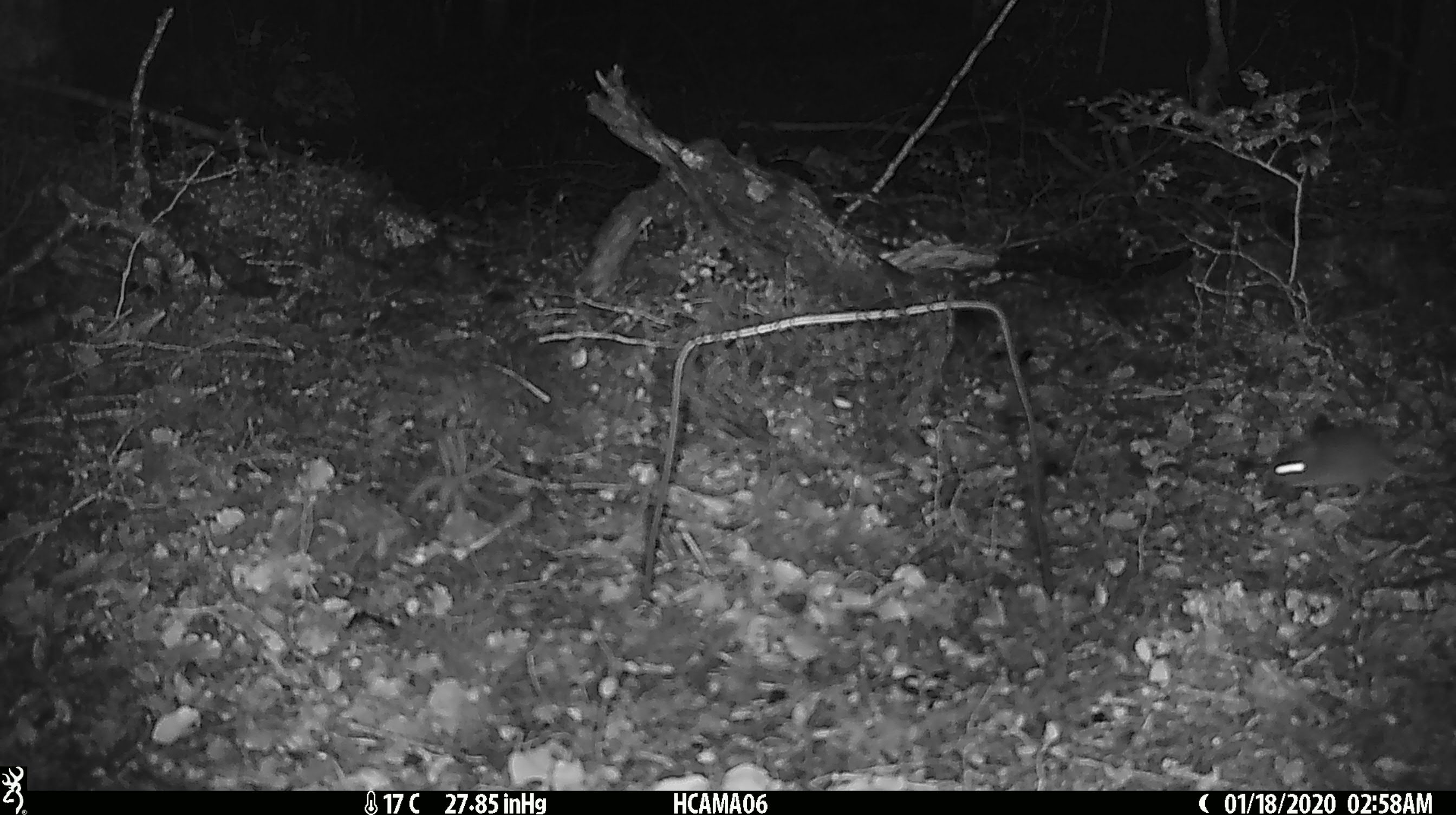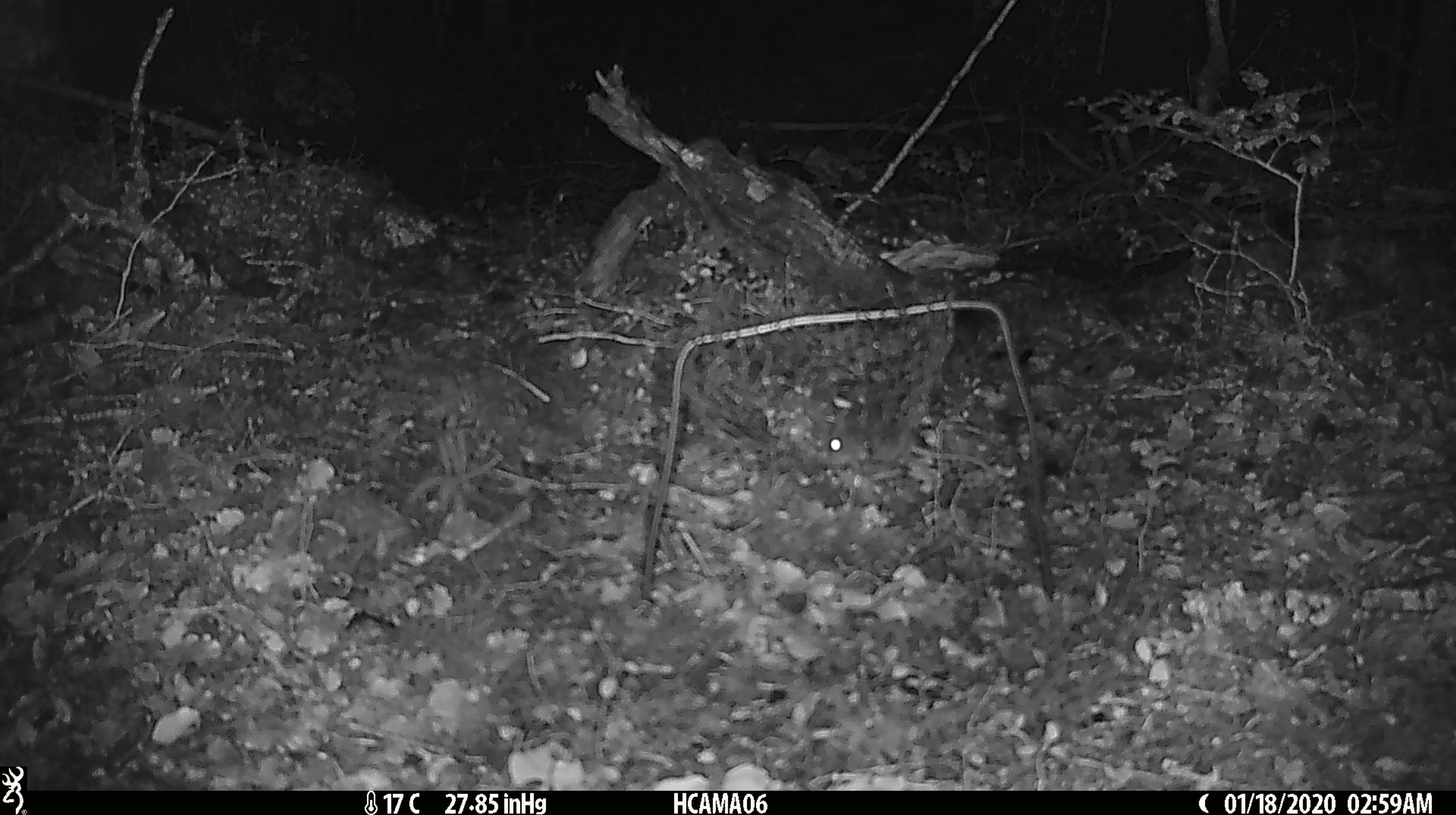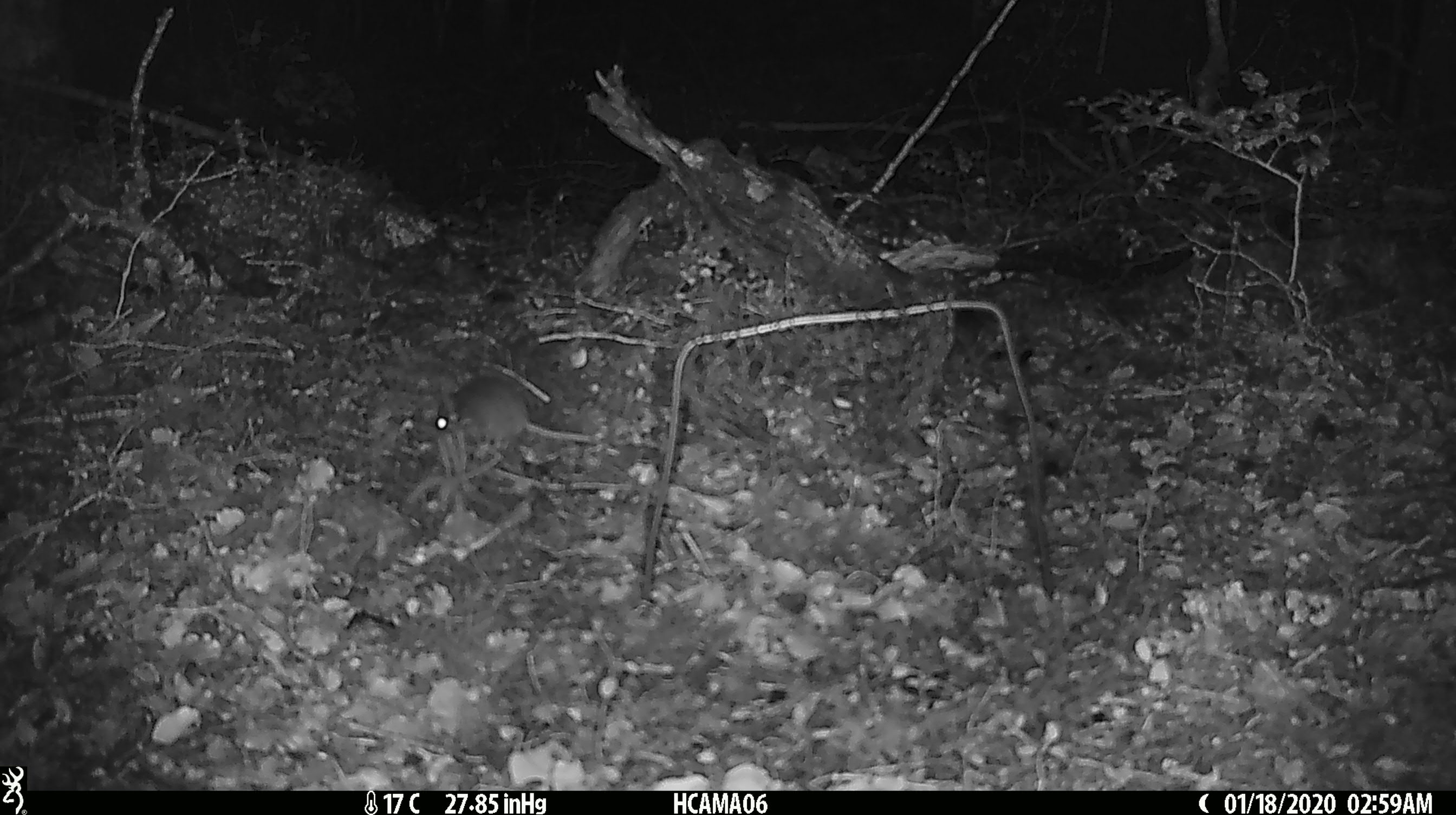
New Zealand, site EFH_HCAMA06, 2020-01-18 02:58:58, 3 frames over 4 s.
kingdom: Animalia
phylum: Chordata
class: Mammalia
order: Rodentia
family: Muridae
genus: Mus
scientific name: Mus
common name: mouse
Mouse (Mus).